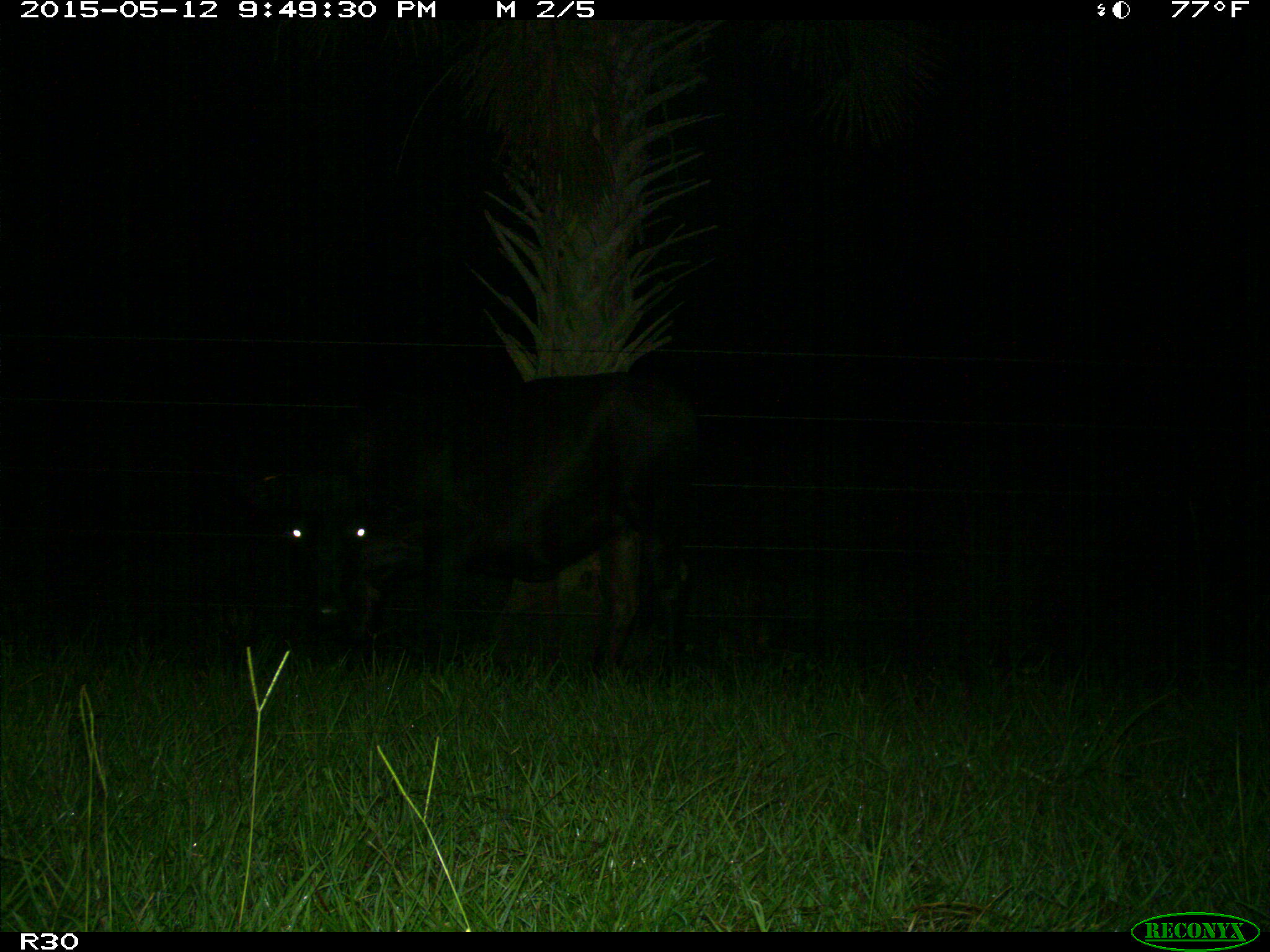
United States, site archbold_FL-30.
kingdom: Animalia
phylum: Chordata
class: Mammalia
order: Artiodactyla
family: Bovidae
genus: Bos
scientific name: Bos taurus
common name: domestic cow